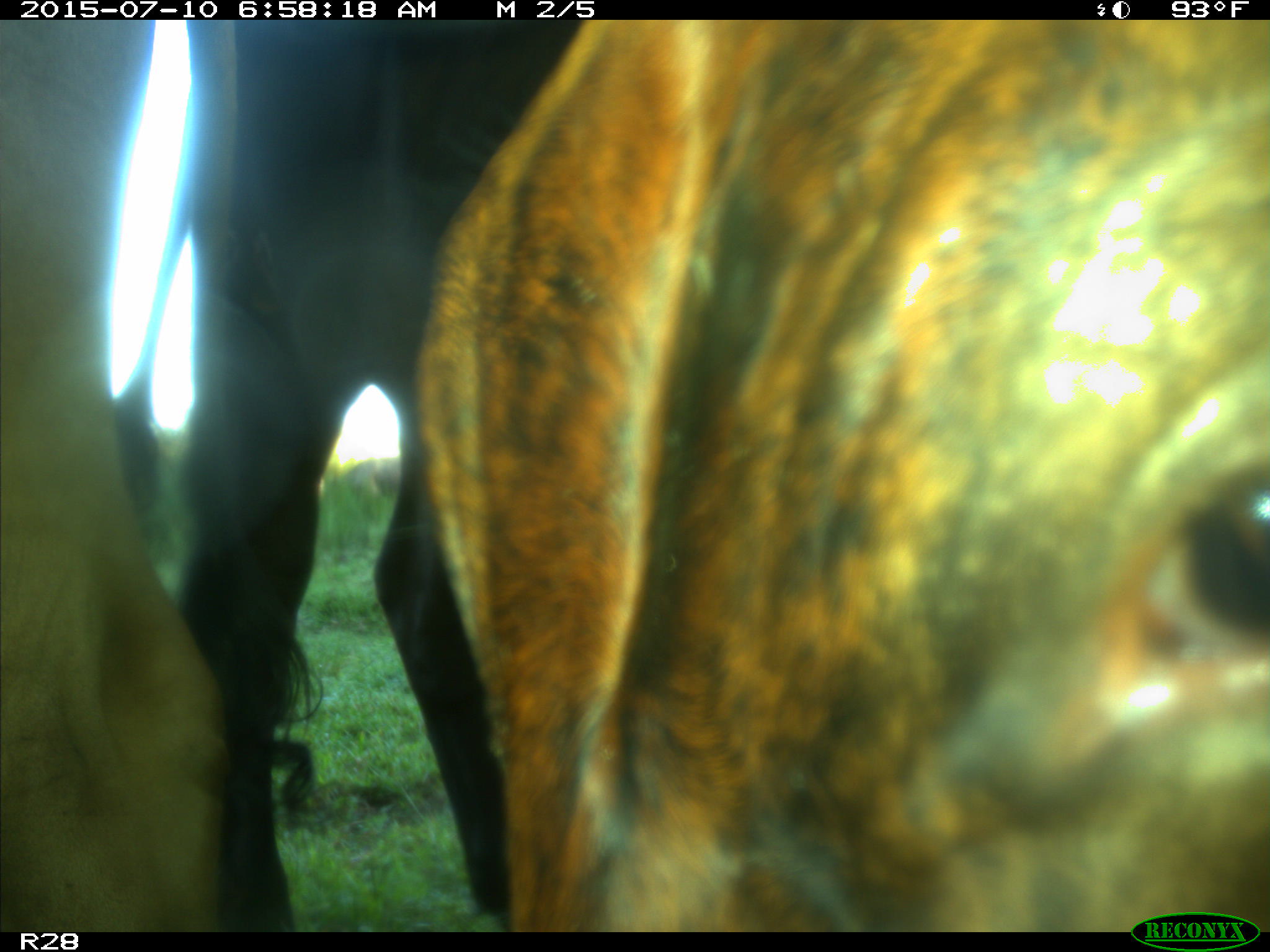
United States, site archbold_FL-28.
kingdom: Animalia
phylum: Chordata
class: Mammalia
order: Artiodactyla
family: Bovidae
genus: Bos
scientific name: Bos taurus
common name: domestic cow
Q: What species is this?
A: Bos taurus (domestic cow).